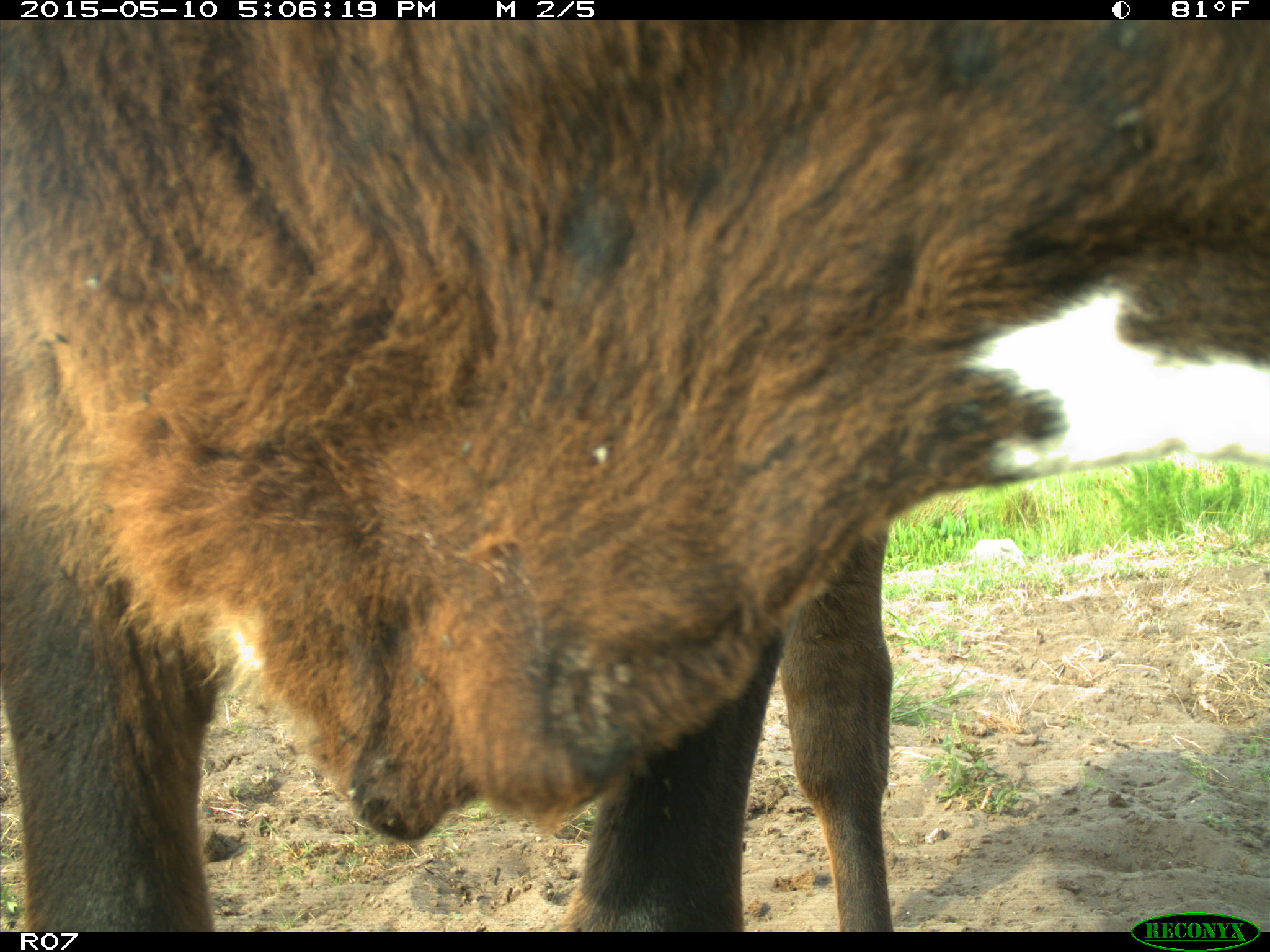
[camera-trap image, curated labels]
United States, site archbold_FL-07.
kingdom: Animalia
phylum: Chordata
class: Mammalia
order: Artiodactyla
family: Bovidae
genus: Bos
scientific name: Bos taurus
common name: domestic cow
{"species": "Bos taurus (domestic cow)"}